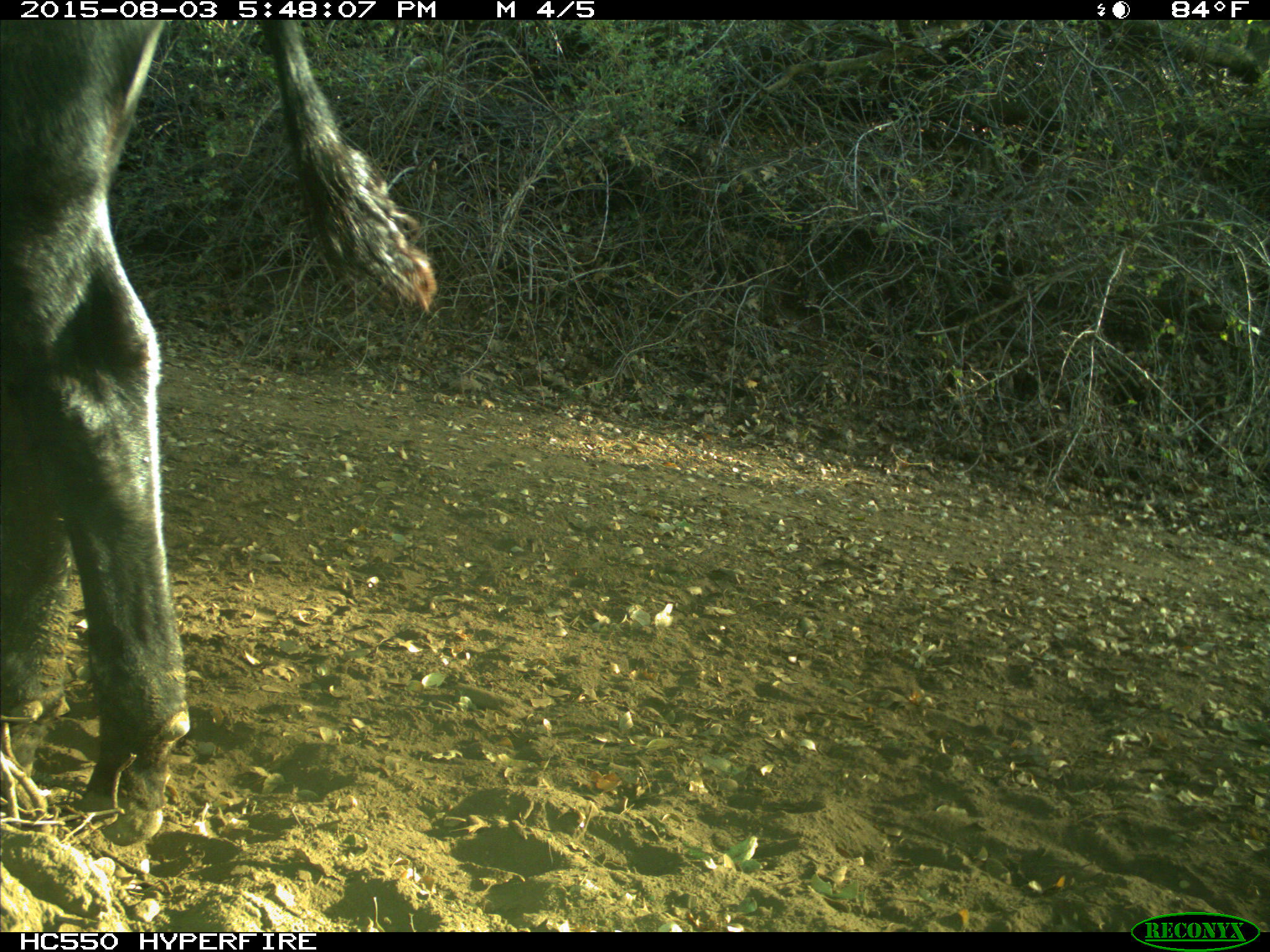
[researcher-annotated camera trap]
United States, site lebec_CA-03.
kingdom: Animalia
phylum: Chordata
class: Mammalia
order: Artiodactyla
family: Bovidae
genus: Bos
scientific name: Bos taurus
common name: domestic cow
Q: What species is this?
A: Bos taurus (domestic cow).